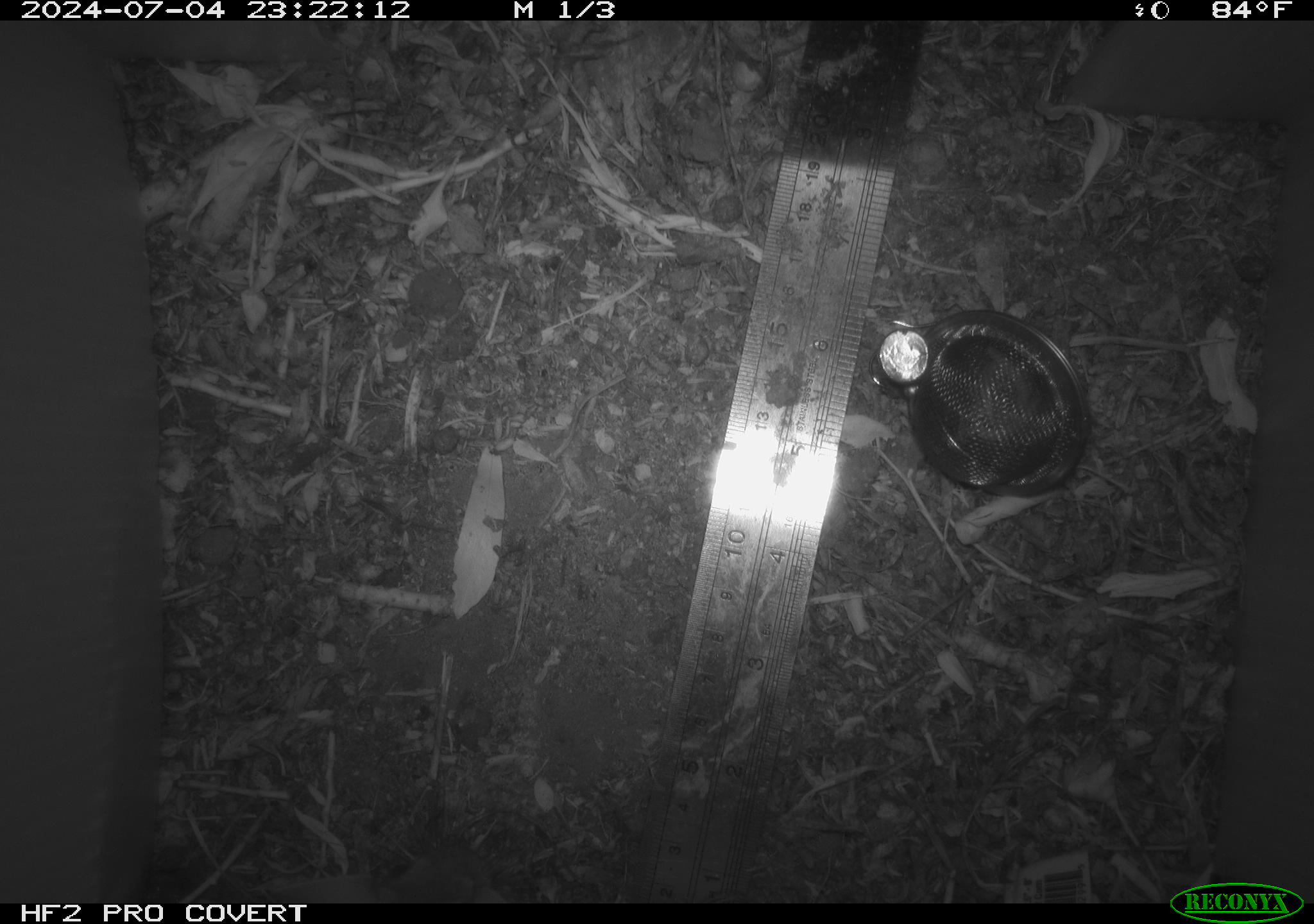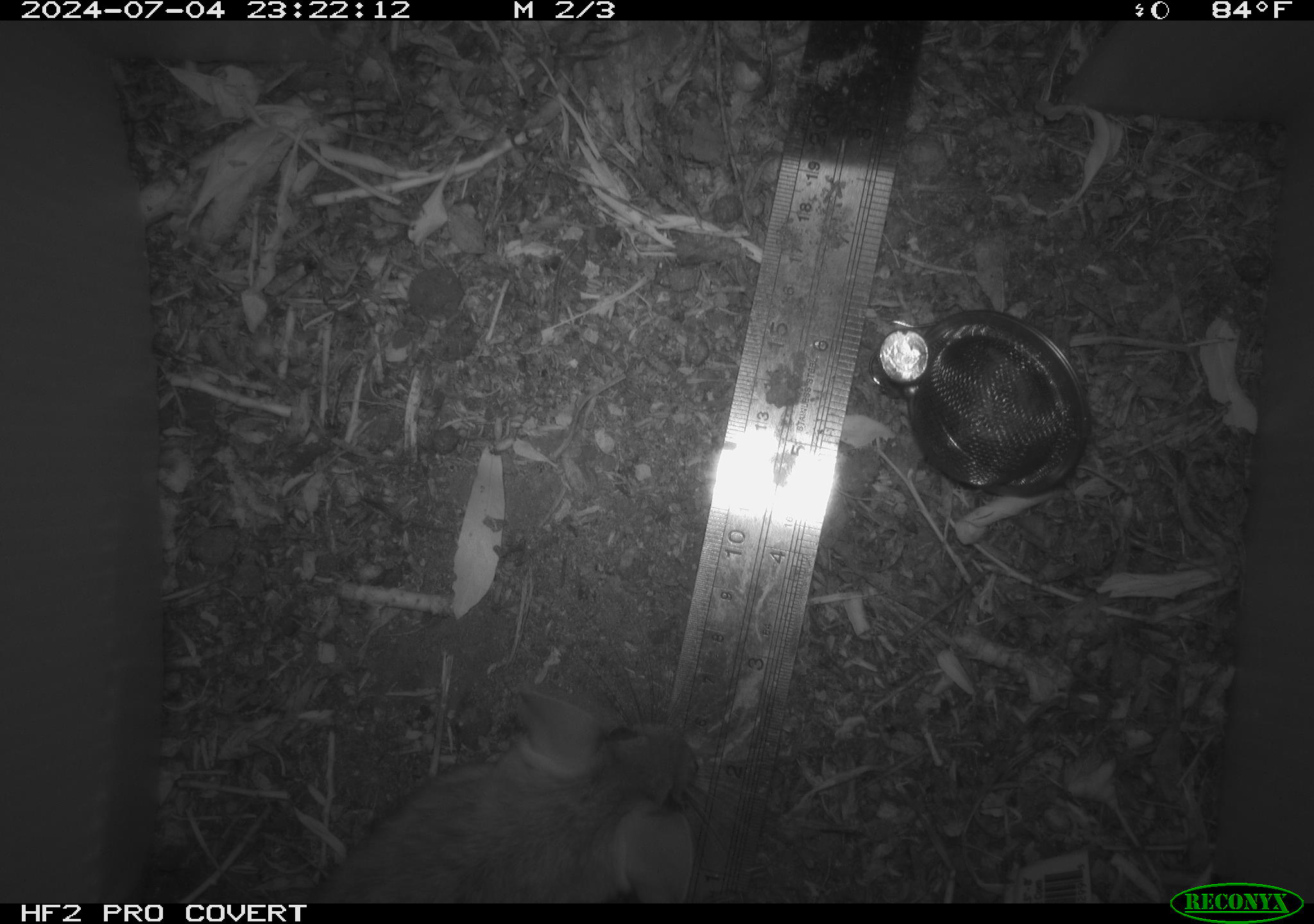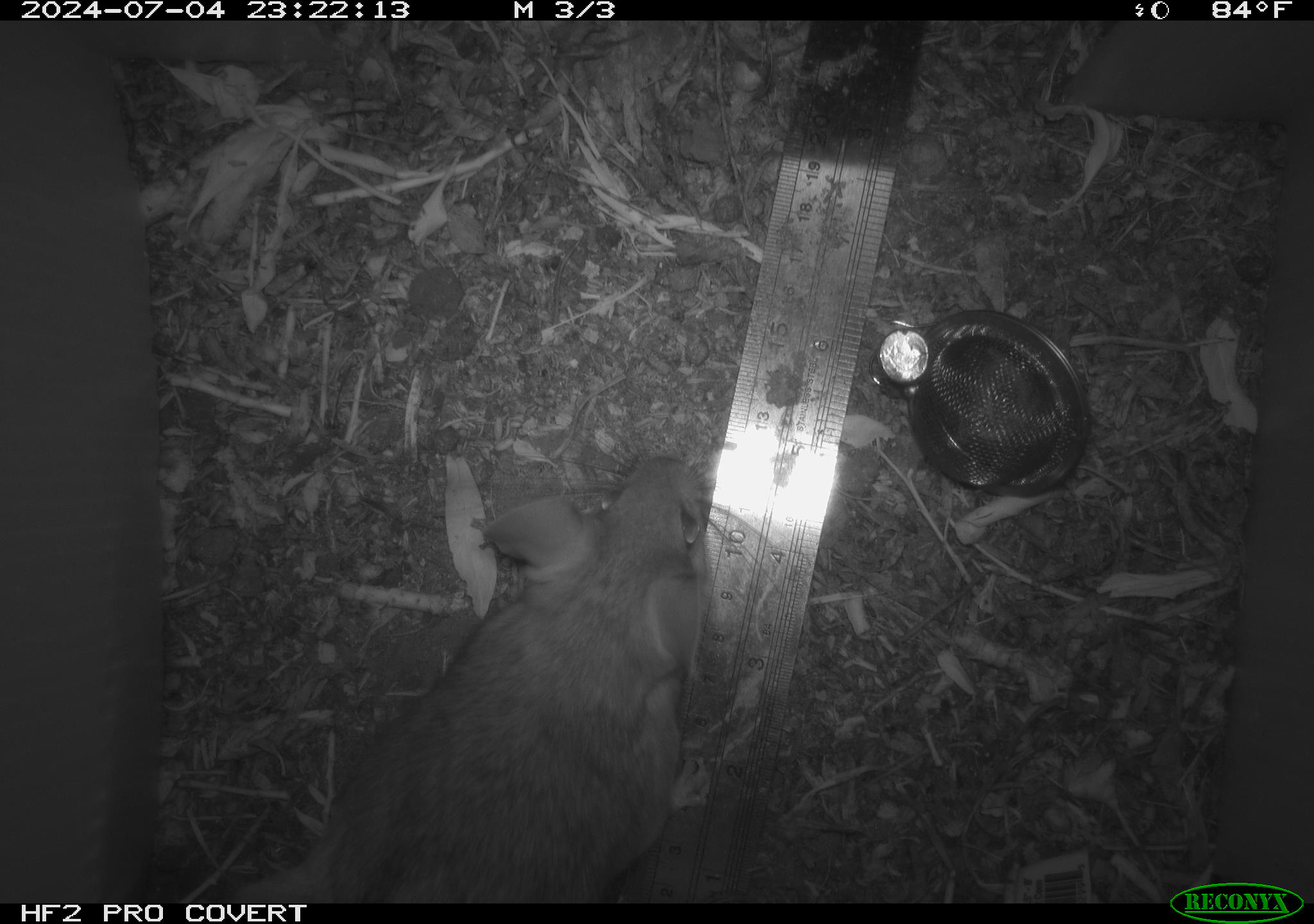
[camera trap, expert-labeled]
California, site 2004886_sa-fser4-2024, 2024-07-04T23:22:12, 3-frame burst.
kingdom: Animalia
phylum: Chordata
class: Mammalia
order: Rodentia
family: Sciuridae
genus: Neotamias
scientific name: Neotamias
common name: western chipmunks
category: neotamias species